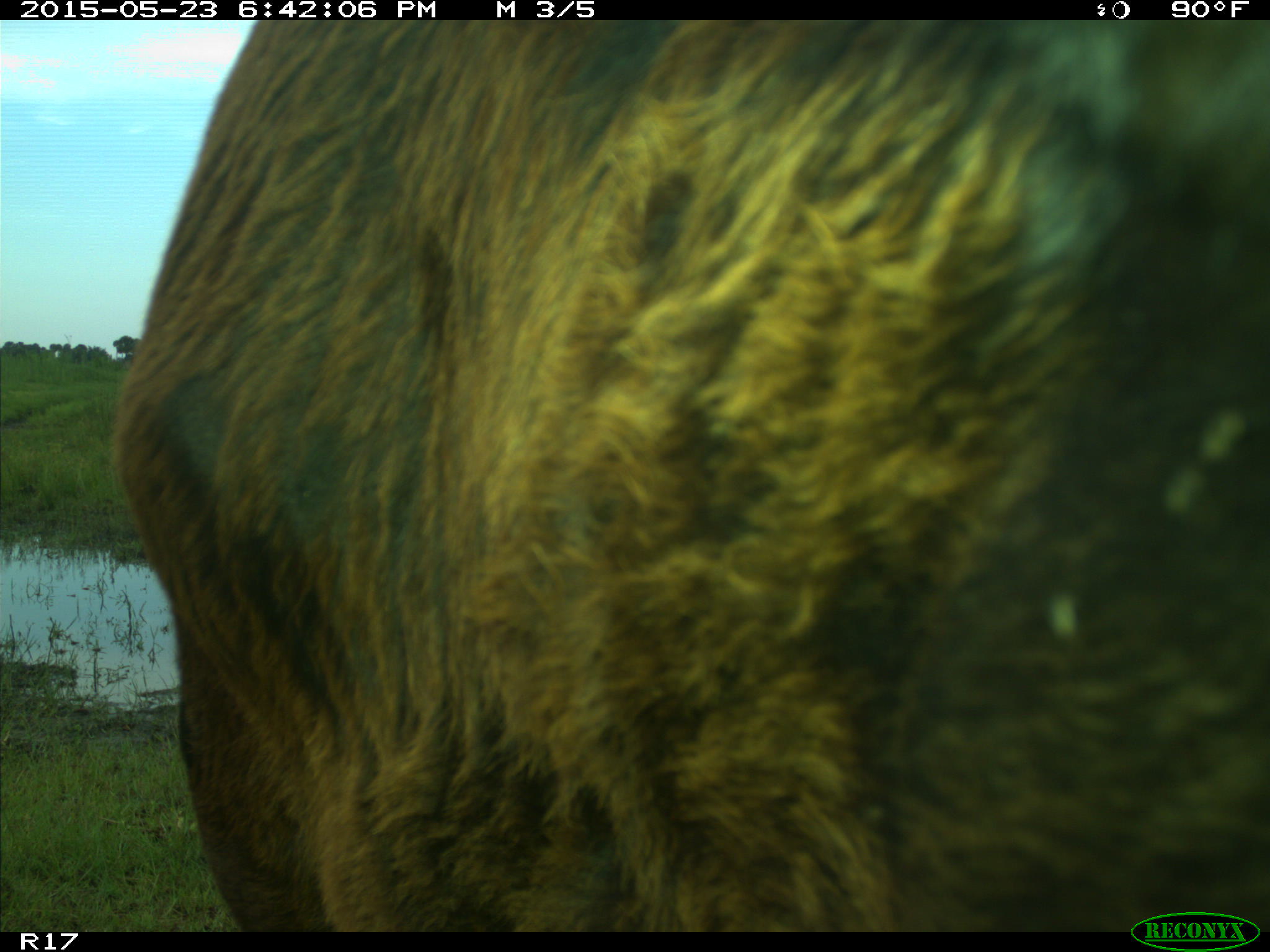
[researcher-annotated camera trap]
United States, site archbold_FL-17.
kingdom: Animalia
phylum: Chordata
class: Mammalia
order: Artiodactyla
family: Bovidae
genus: Bos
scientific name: Bos taurus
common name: domestic cow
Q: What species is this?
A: Bos taurus (domestic cow).